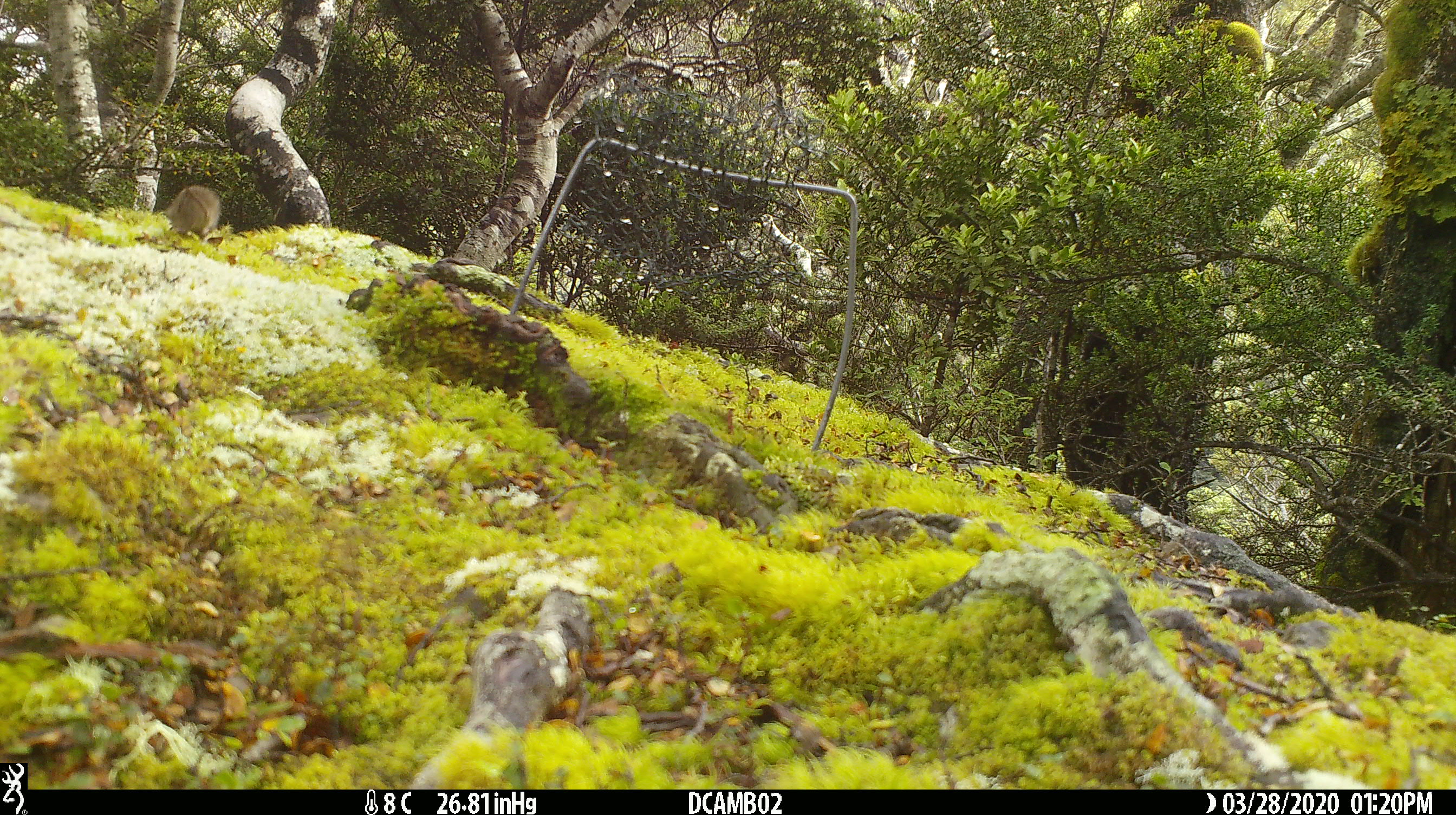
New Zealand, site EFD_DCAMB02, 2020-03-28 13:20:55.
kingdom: Animalia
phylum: Chordata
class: Mammalia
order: Rodentia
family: Muridae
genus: Mus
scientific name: Mus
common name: mouse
Mouse (Mus).